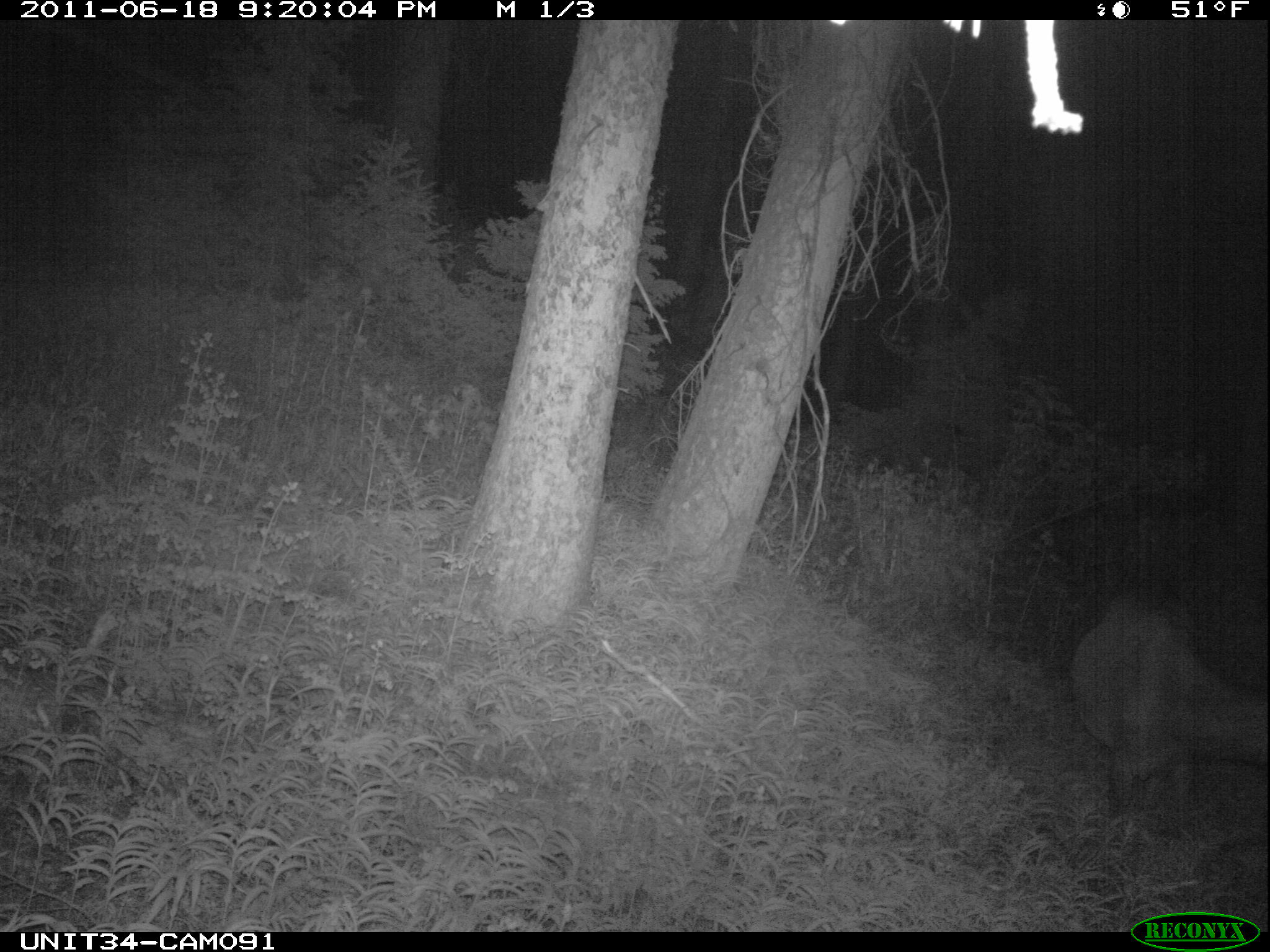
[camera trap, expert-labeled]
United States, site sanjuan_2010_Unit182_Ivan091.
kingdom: Animalia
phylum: Chordata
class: Mammalia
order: Artiodactyla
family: Cervidae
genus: Cervus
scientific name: Cervus elaphus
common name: red deer